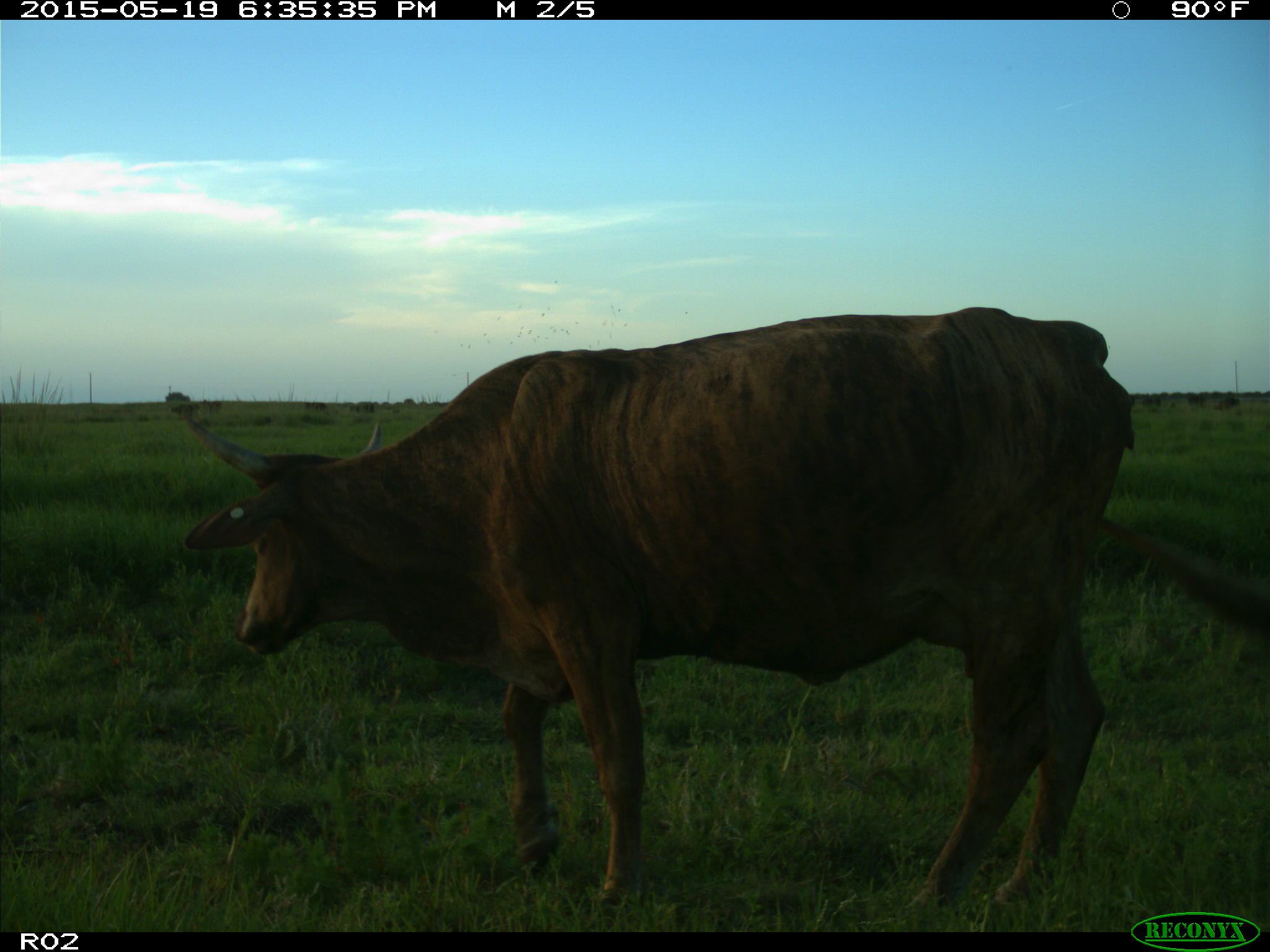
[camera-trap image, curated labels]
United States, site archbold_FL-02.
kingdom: Animalia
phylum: Chordata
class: Mammalia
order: Artiodactyla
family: Bovidae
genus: Bos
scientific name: Bos taurus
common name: domestic cow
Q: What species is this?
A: Bos taurus (domestic cow).